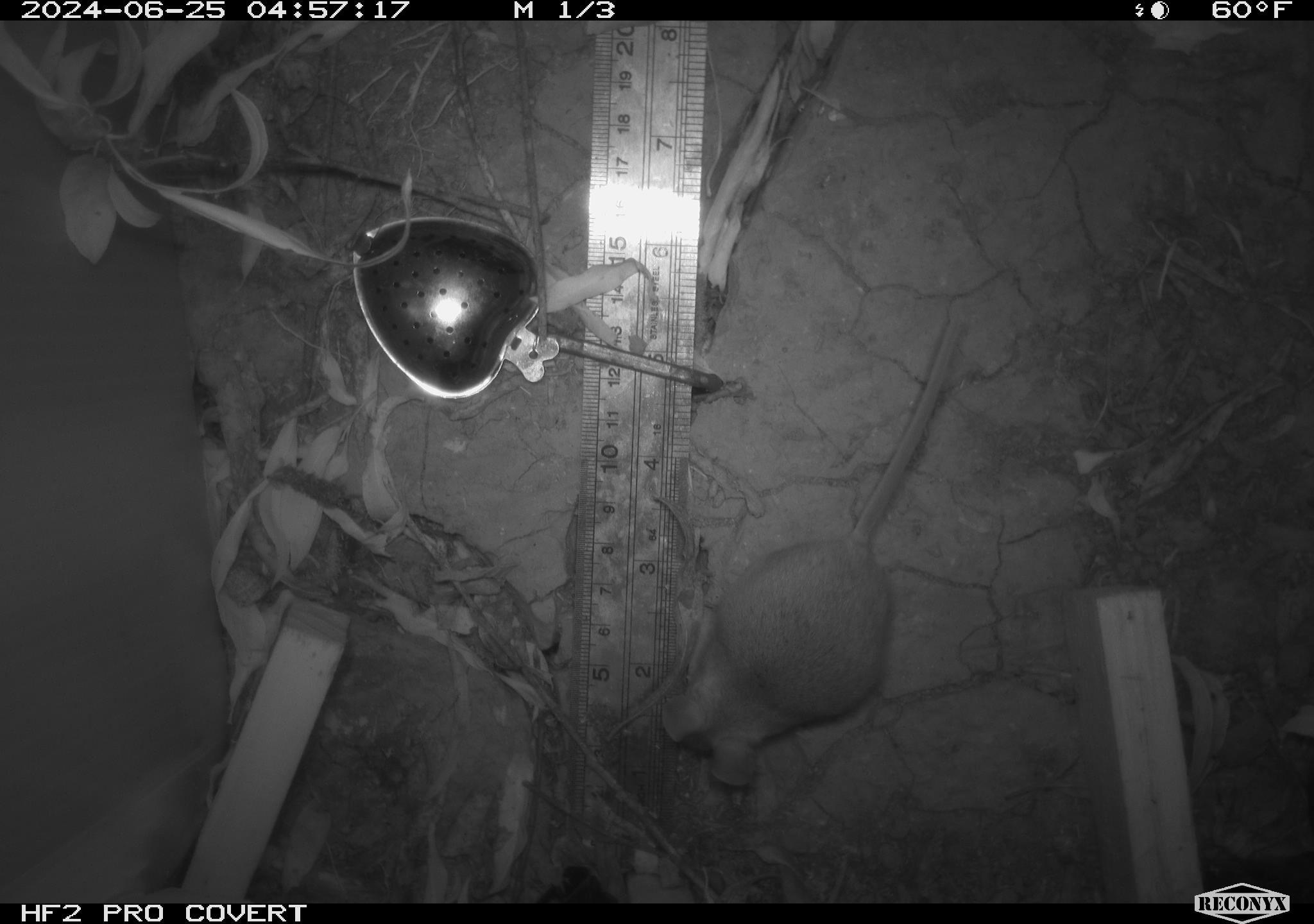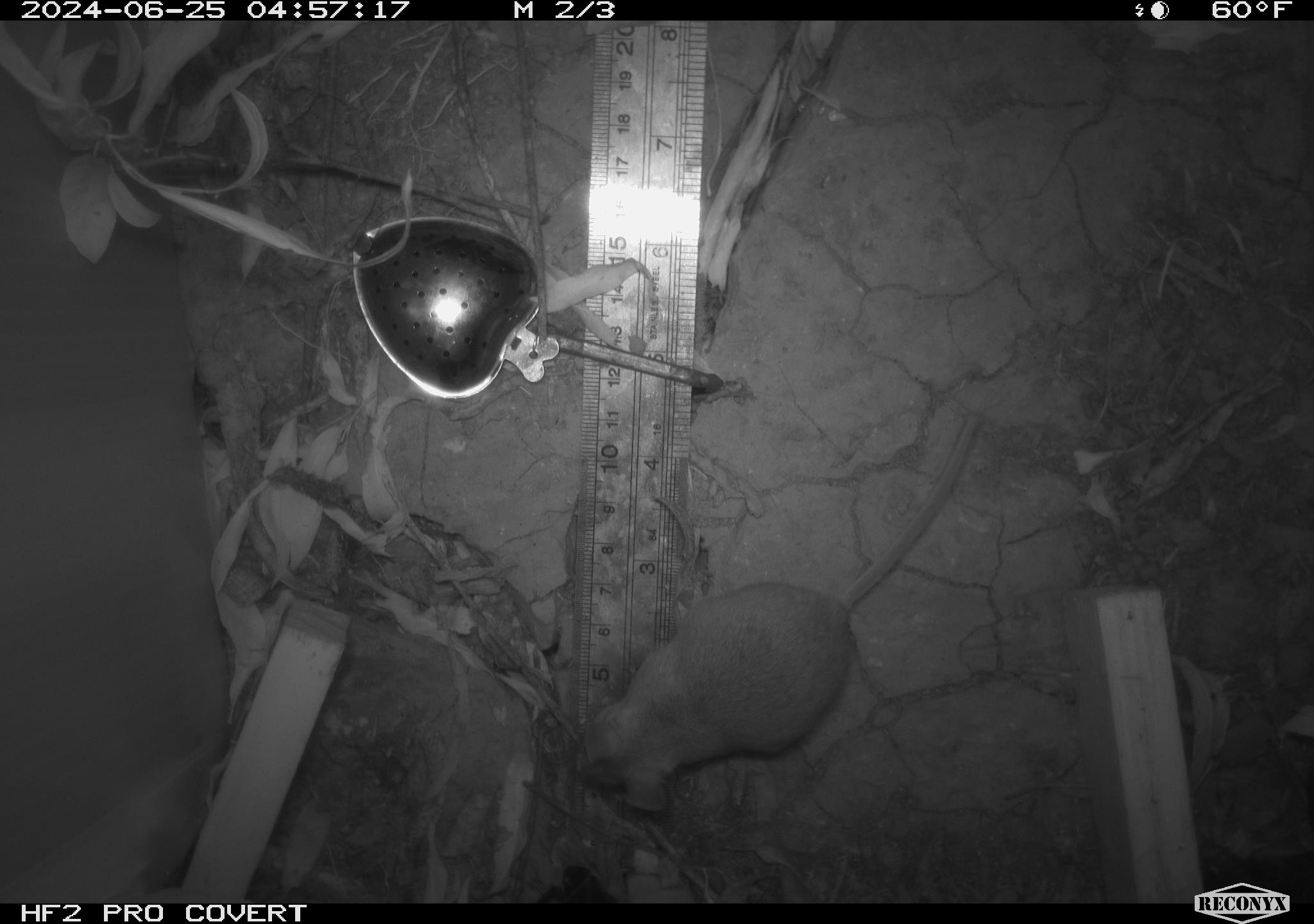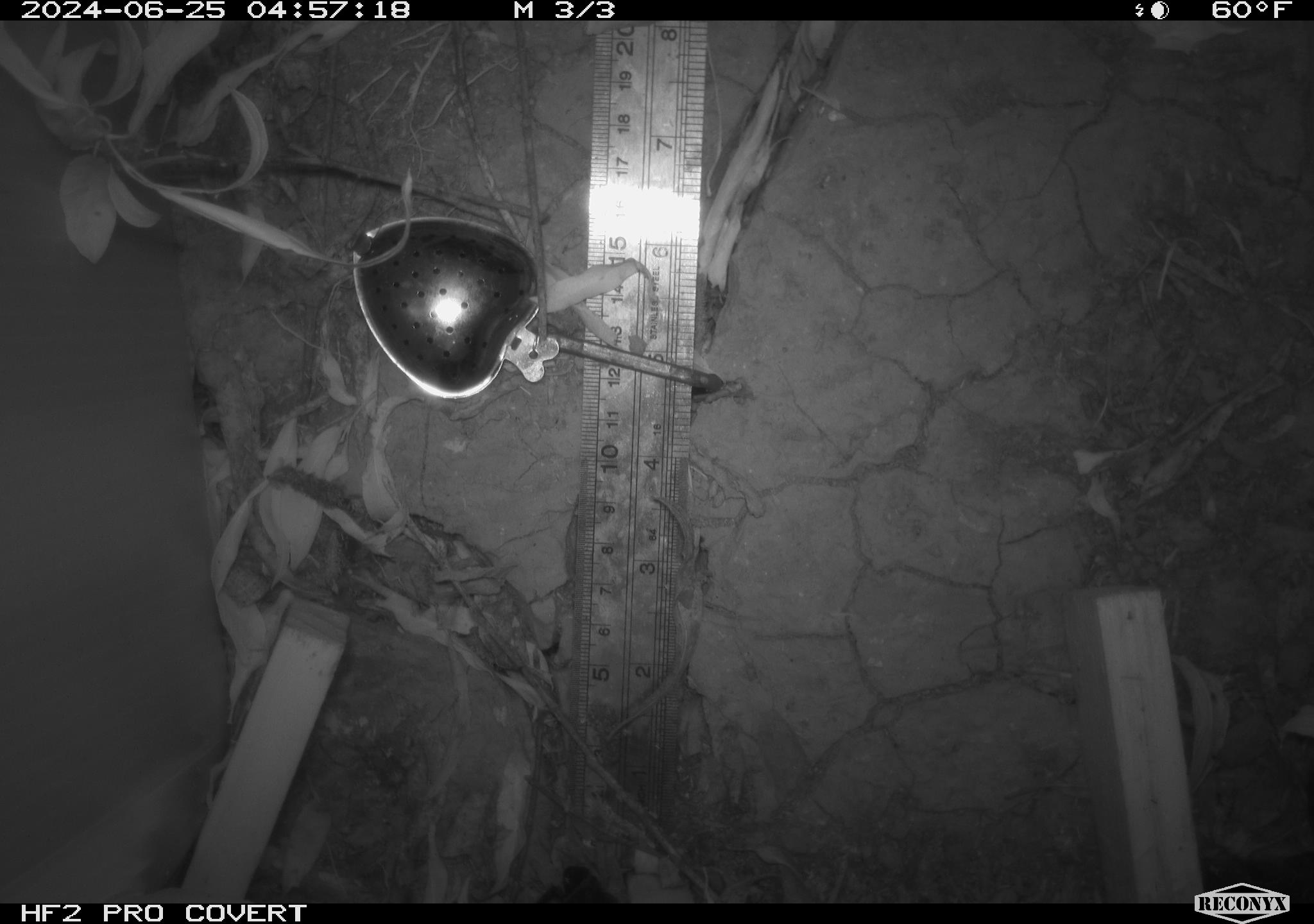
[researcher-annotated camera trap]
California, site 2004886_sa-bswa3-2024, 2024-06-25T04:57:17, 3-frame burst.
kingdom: Animalia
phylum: Chordata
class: Mammalia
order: Rodentia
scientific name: Rodentia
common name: mouse species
Mouse species (Rodentia).